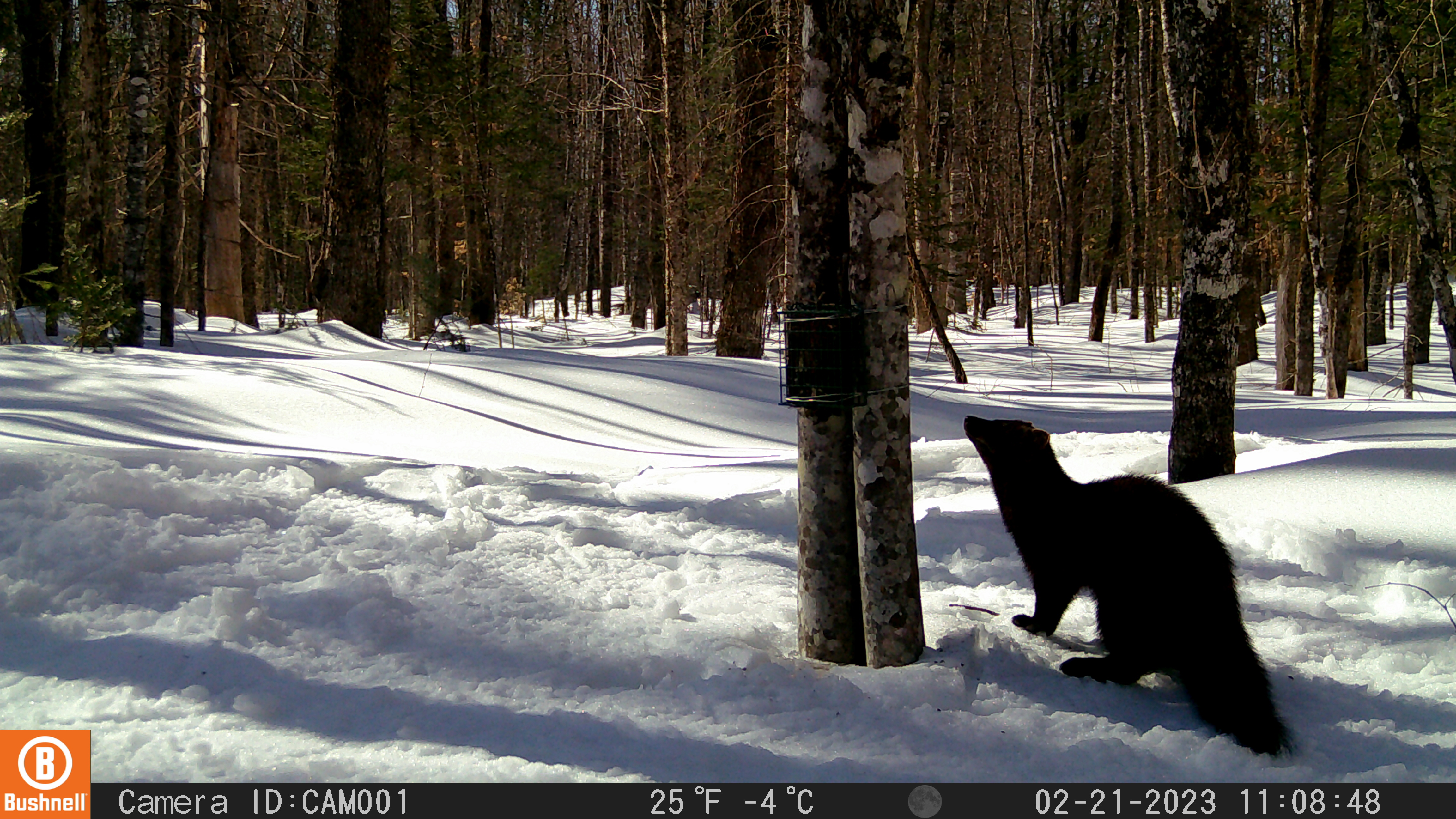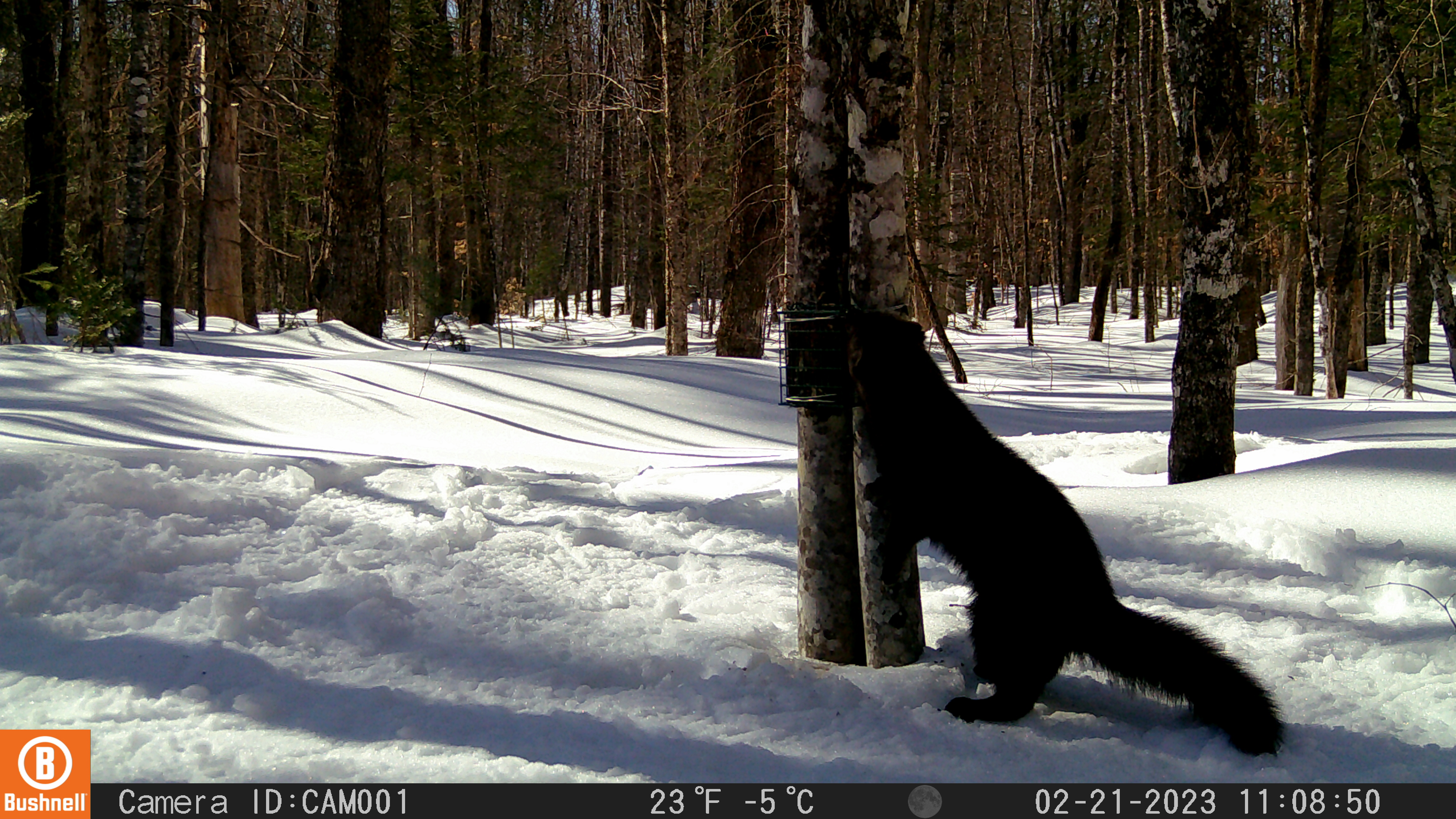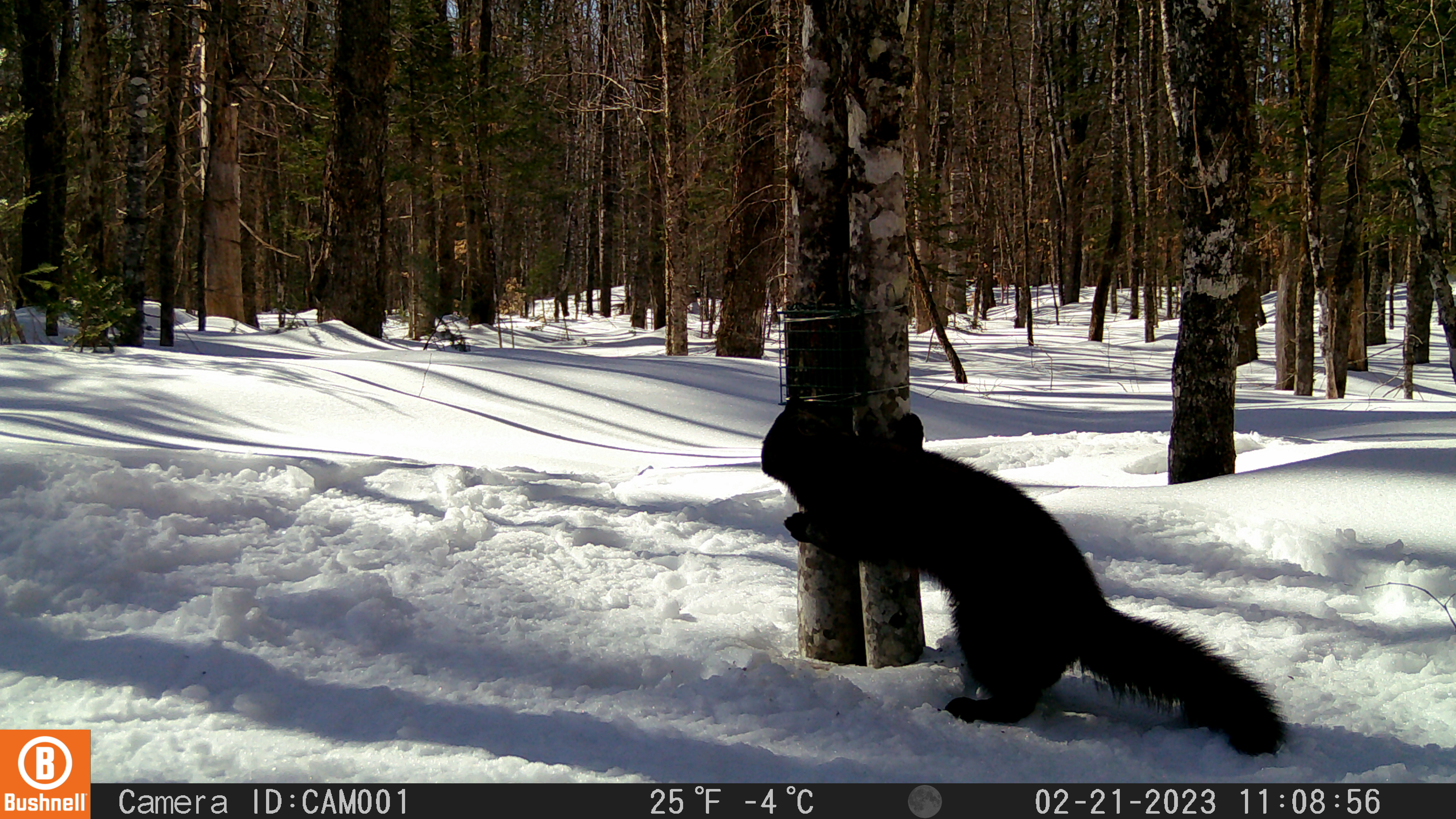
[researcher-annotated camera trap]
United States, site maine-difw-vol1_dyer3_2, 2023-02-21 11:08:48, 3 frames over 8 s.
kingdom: Animalia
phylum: Chordata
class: Mammalia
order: Carnivora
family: Mustelidae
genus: Pekania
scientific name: Pekania pennanti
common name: fisher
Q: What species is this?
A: Fisher (Pekania pennanti).